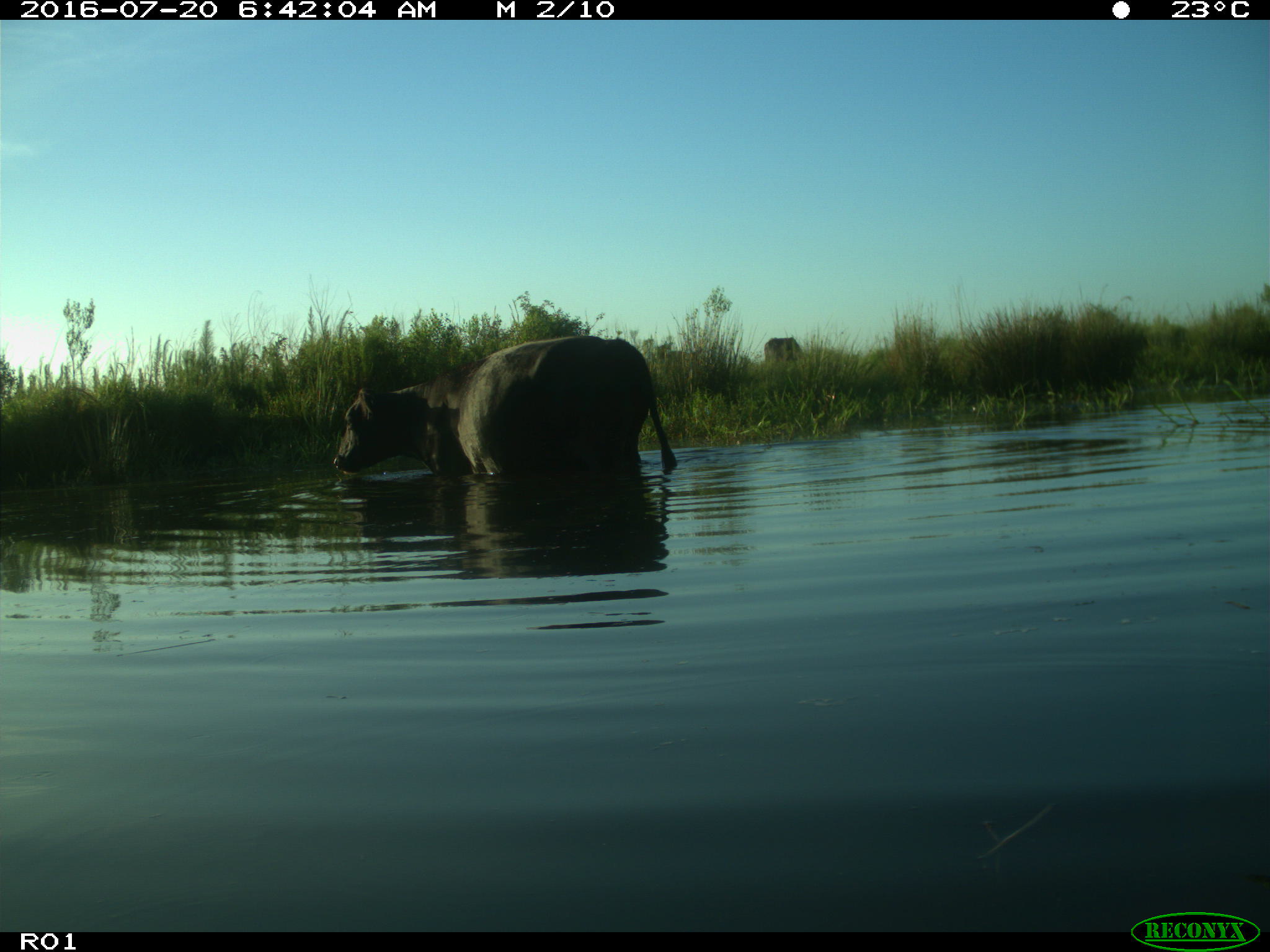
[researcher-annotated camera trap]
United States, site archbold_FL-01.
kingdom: Animalia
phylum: Chordata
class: Mammalia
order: Artiodactyla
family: Bovidae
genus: Bos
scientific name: Bos taurus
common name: domestic cow